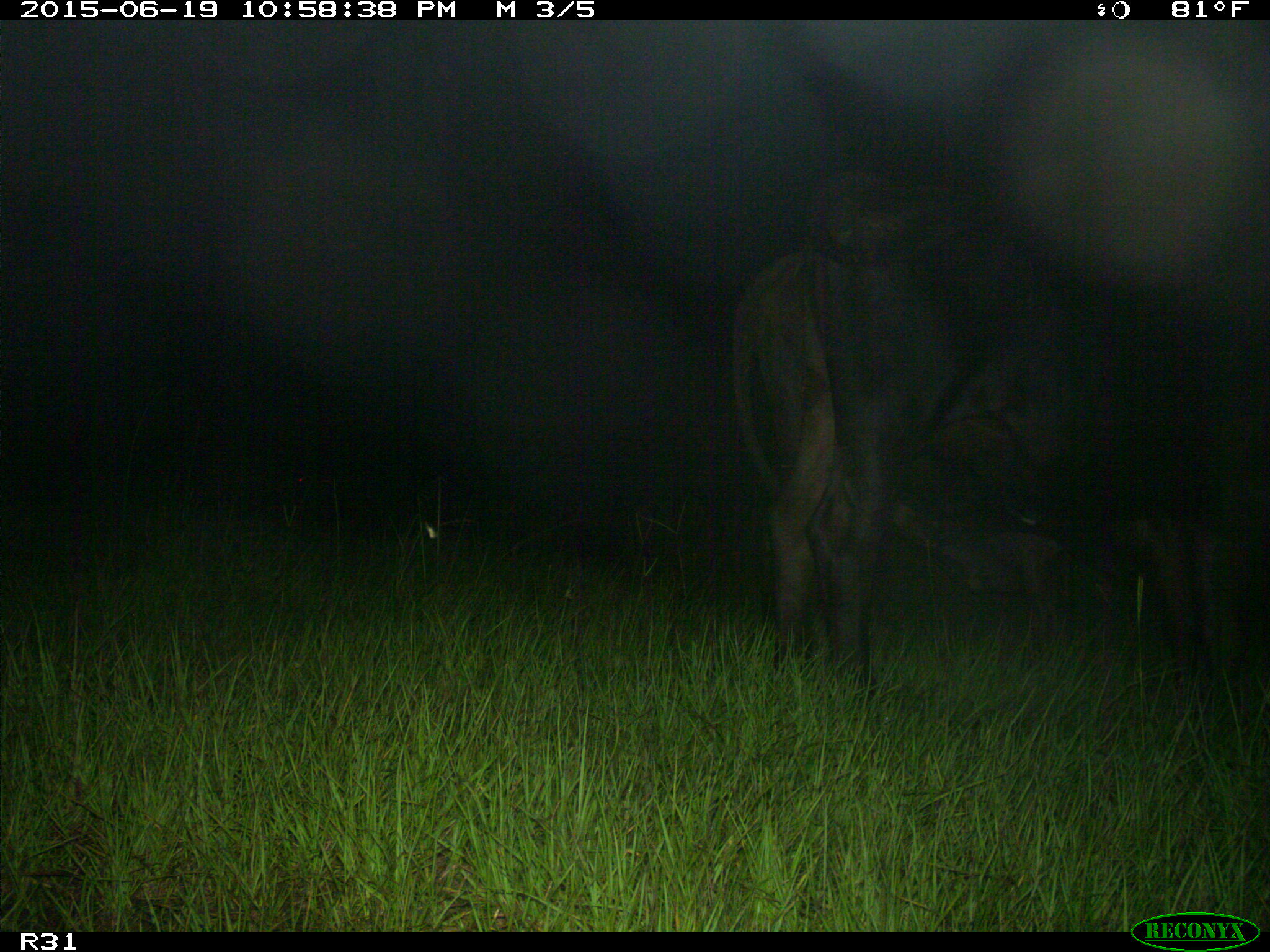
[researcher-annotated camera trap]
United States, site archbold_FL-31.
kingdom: Animalia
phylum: Chordata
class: Mammalia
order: Artiodactyla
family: Bovidae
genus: Bos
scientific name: Bos taurus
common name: domestic cow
Bos taurus (domestic cow).